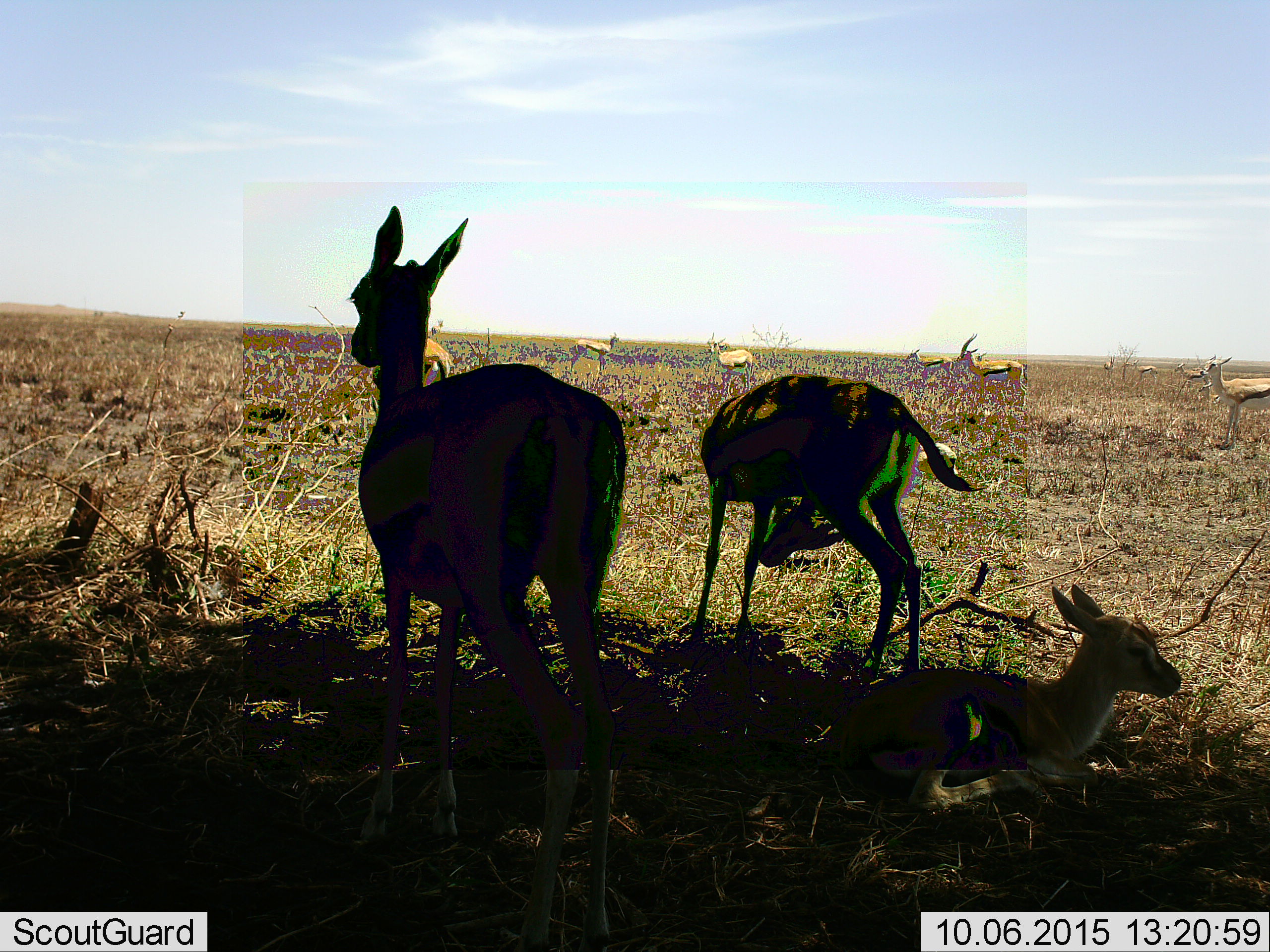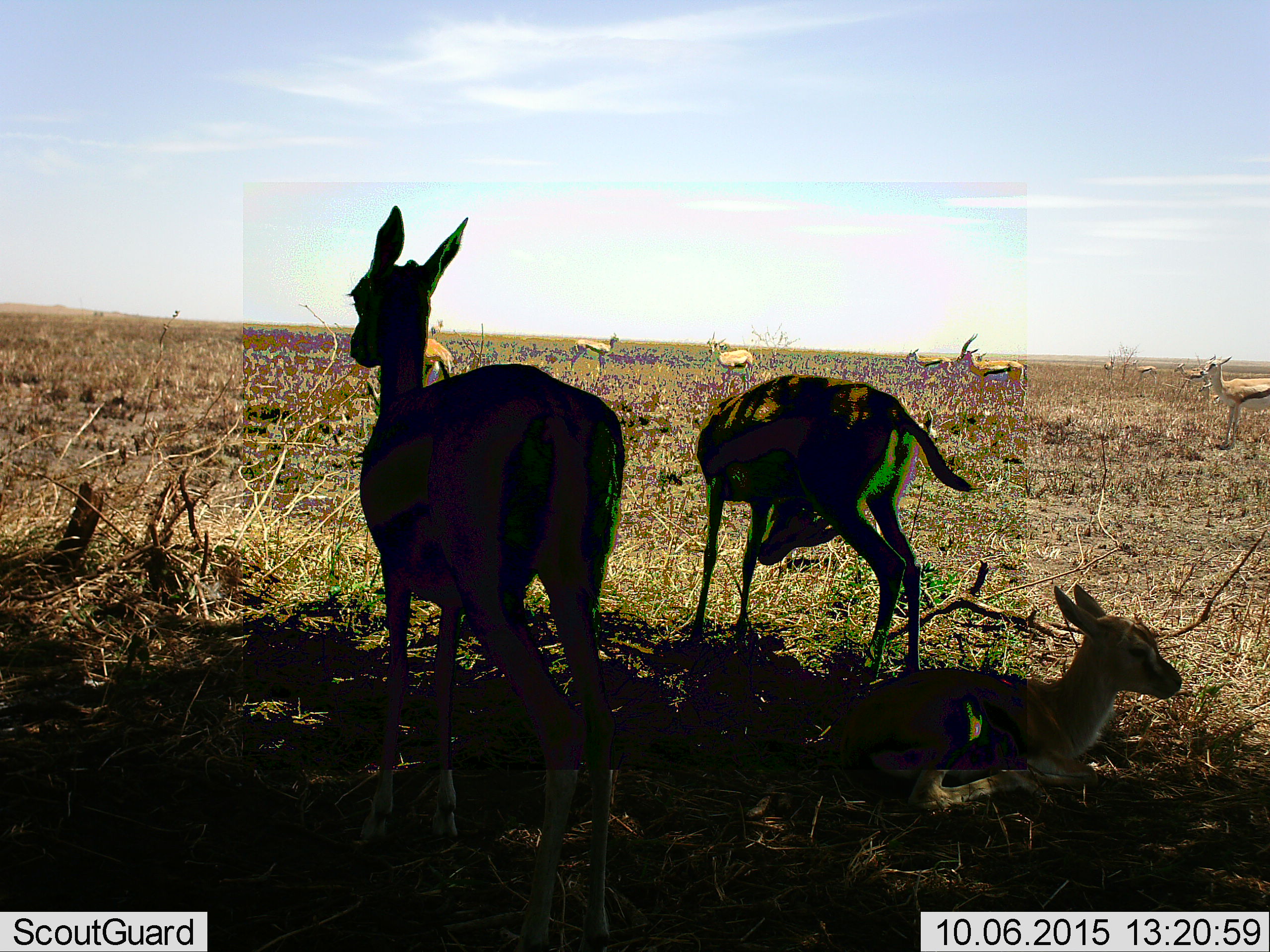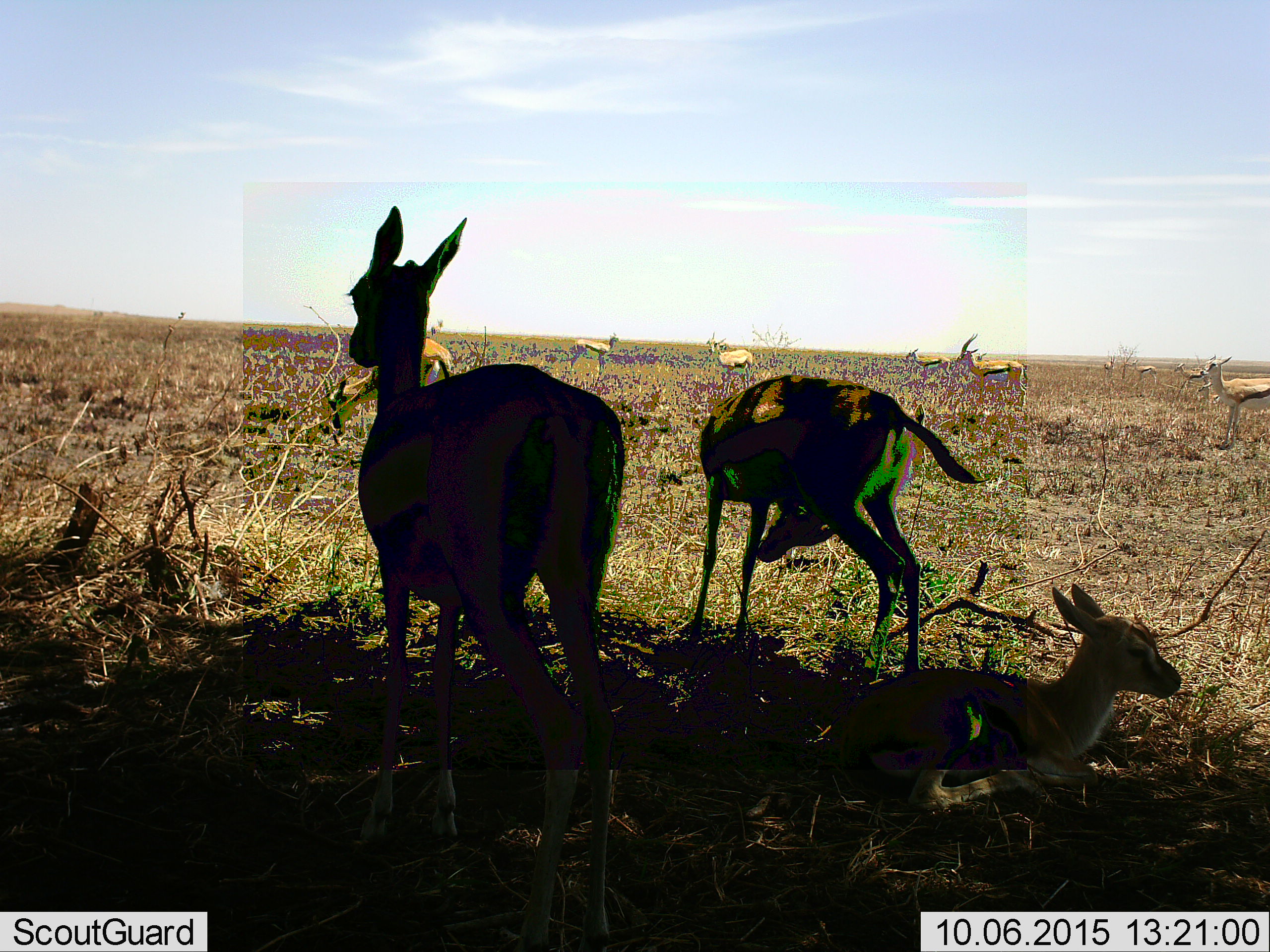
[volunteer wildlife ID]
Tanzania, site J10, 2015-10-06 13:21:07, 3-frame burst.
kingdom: Animalia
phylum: Chordata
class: Mammalia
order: Artiodactyla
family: Bovidae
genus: Eudorcas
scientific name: Eudorcas thomsonii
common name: thomson's gazelle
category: gazellethomsons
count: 11-50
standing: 100%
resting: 100%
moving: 33%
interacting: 0%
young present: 89%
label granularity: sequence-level